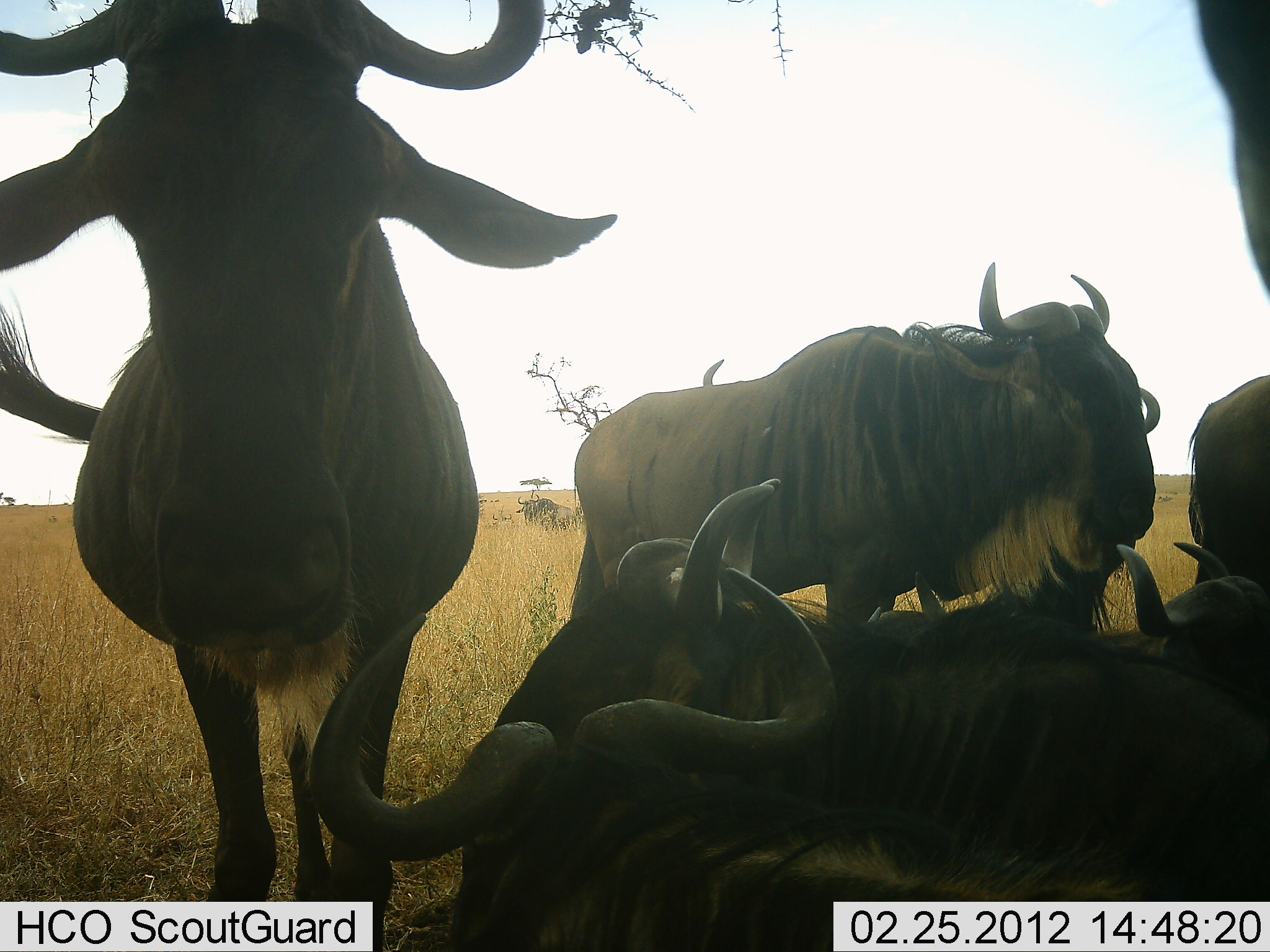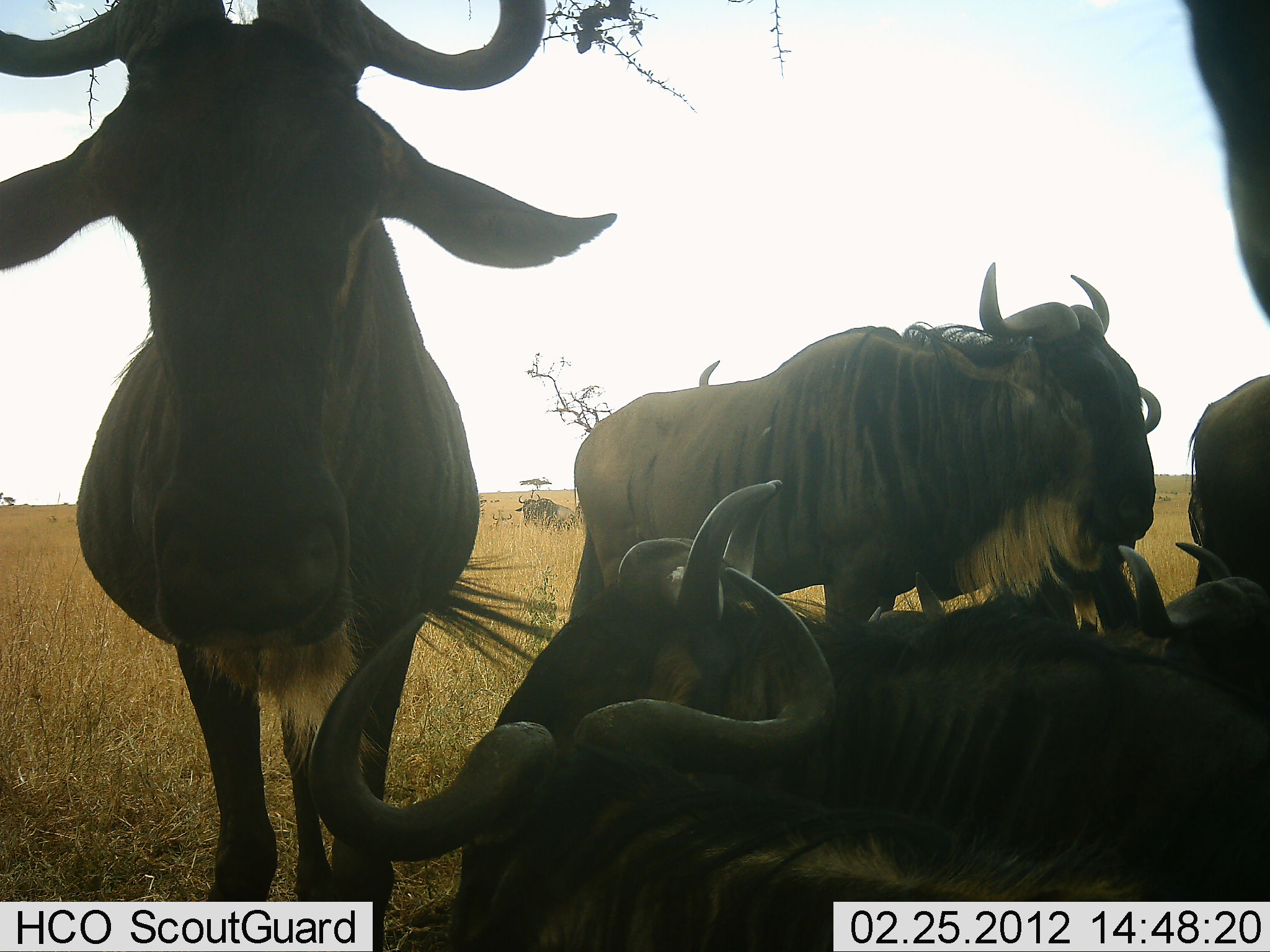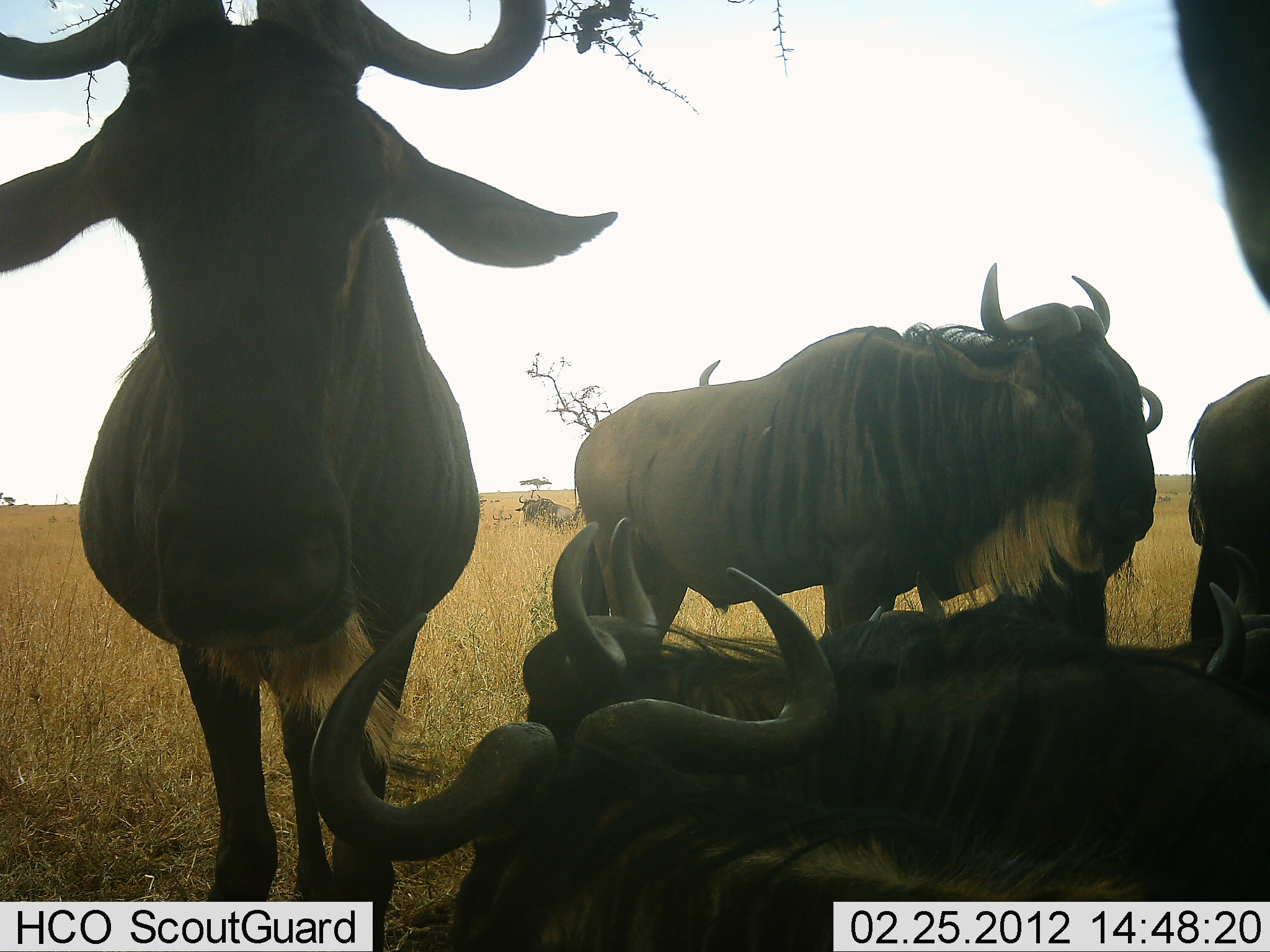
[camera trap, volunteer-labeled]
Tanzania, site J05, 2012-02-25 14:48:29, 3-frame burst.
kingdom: Animalia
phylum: Chordata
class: Mammalia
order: Artiodactyla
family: Bovidae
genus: Connochaetes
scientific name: Connochaetes taurinus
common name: blue wildebeest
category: wildebeest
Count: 7.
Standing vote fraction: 79%.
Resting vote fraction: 100%.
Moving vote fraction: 0%.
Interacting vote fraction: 0%.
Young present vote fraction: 0%.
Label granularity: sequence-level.